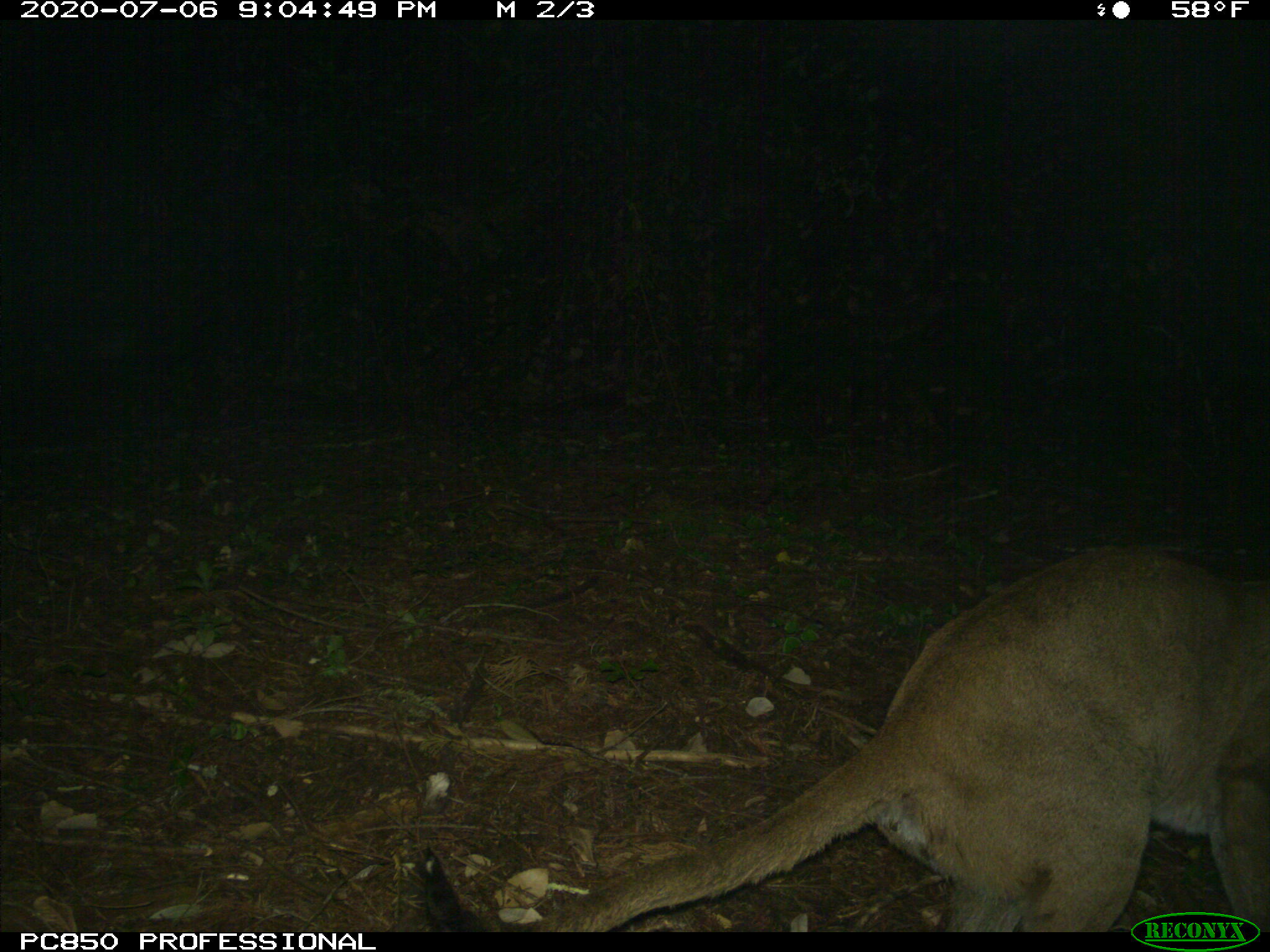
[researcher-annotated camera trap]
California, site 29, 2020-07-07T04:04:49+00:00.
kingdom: Animalia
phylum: Chordata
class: Mammalia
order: Carnivora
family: Felidae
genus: Puma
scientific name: Puma concolor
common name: puma